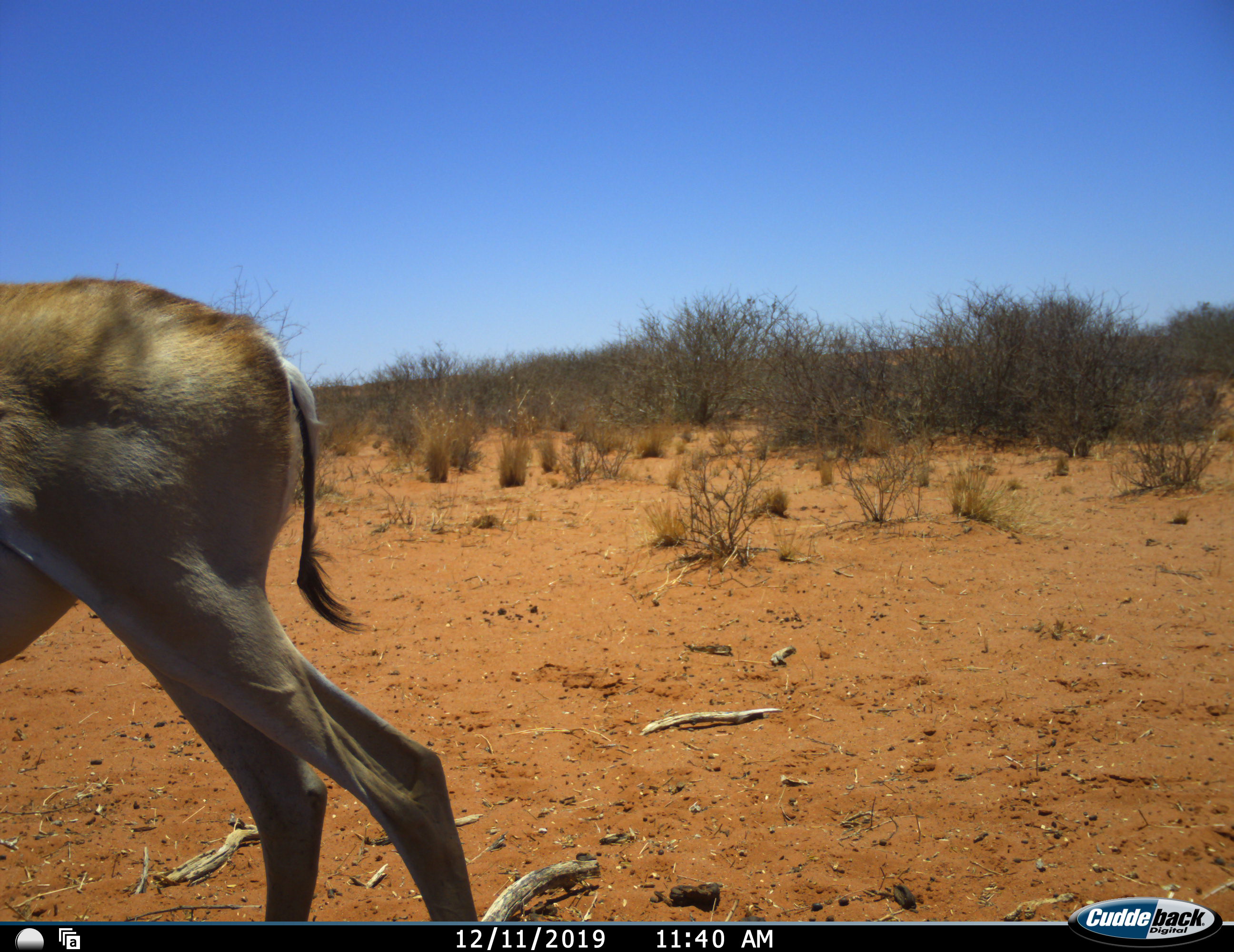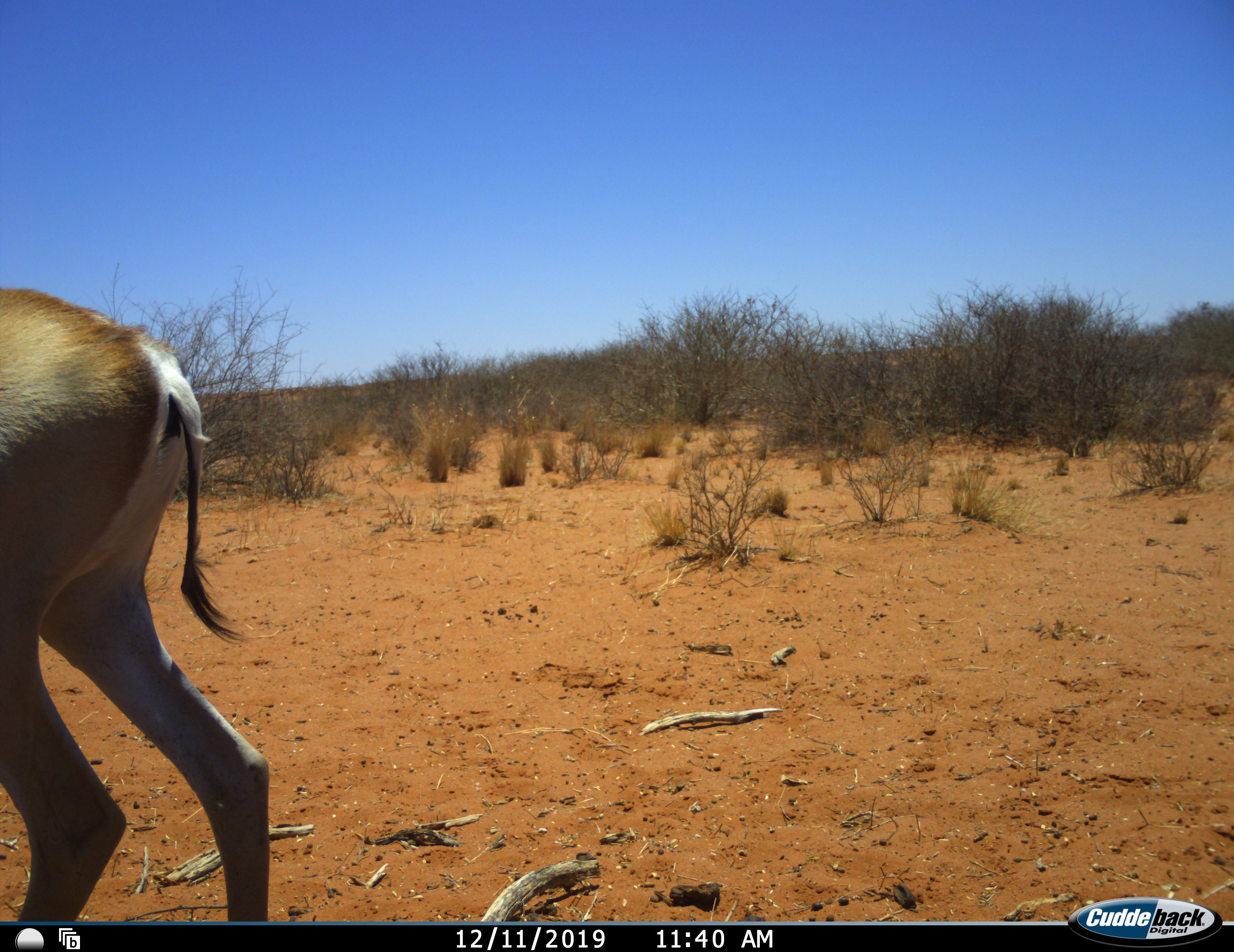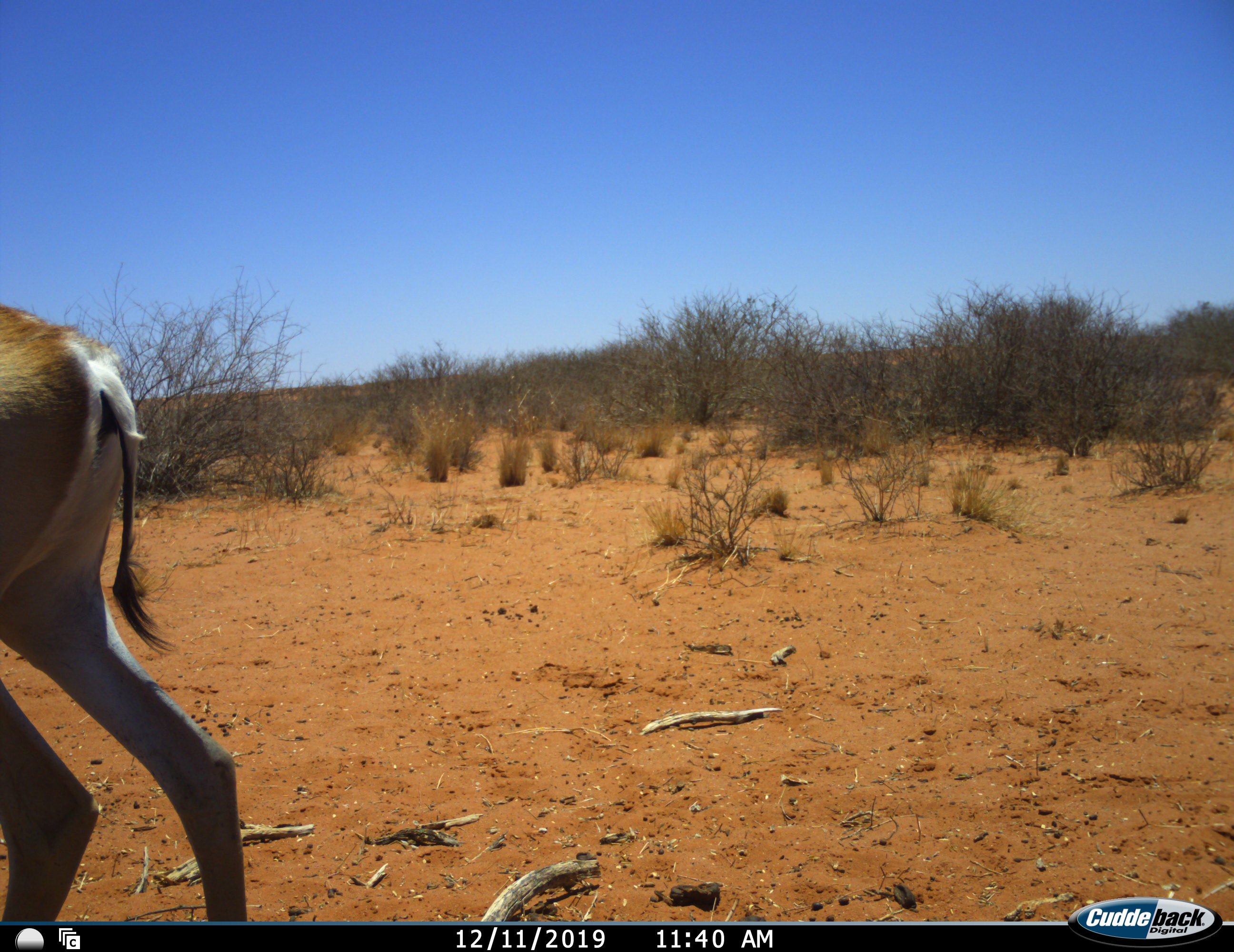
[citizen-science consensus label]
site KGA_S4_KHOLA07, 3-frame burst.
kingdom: Animalia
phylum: Chordata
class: Mammalia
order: Artiodactyla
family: Bovidae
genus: Antidorcas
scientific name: Antidorcas marsupialis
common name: springbok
Springbok (Antidorcas marsupialis), count 1. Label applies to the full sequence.